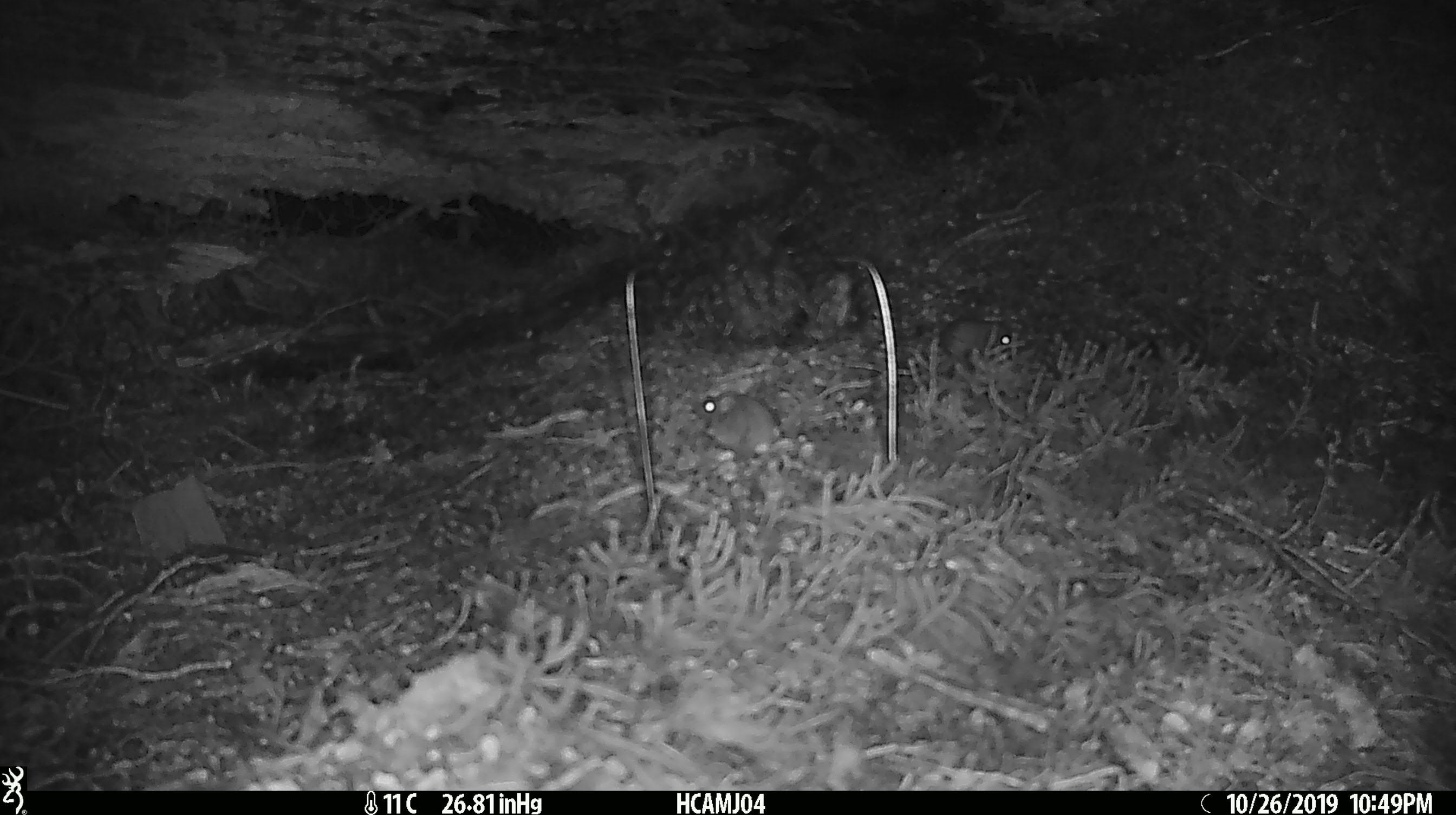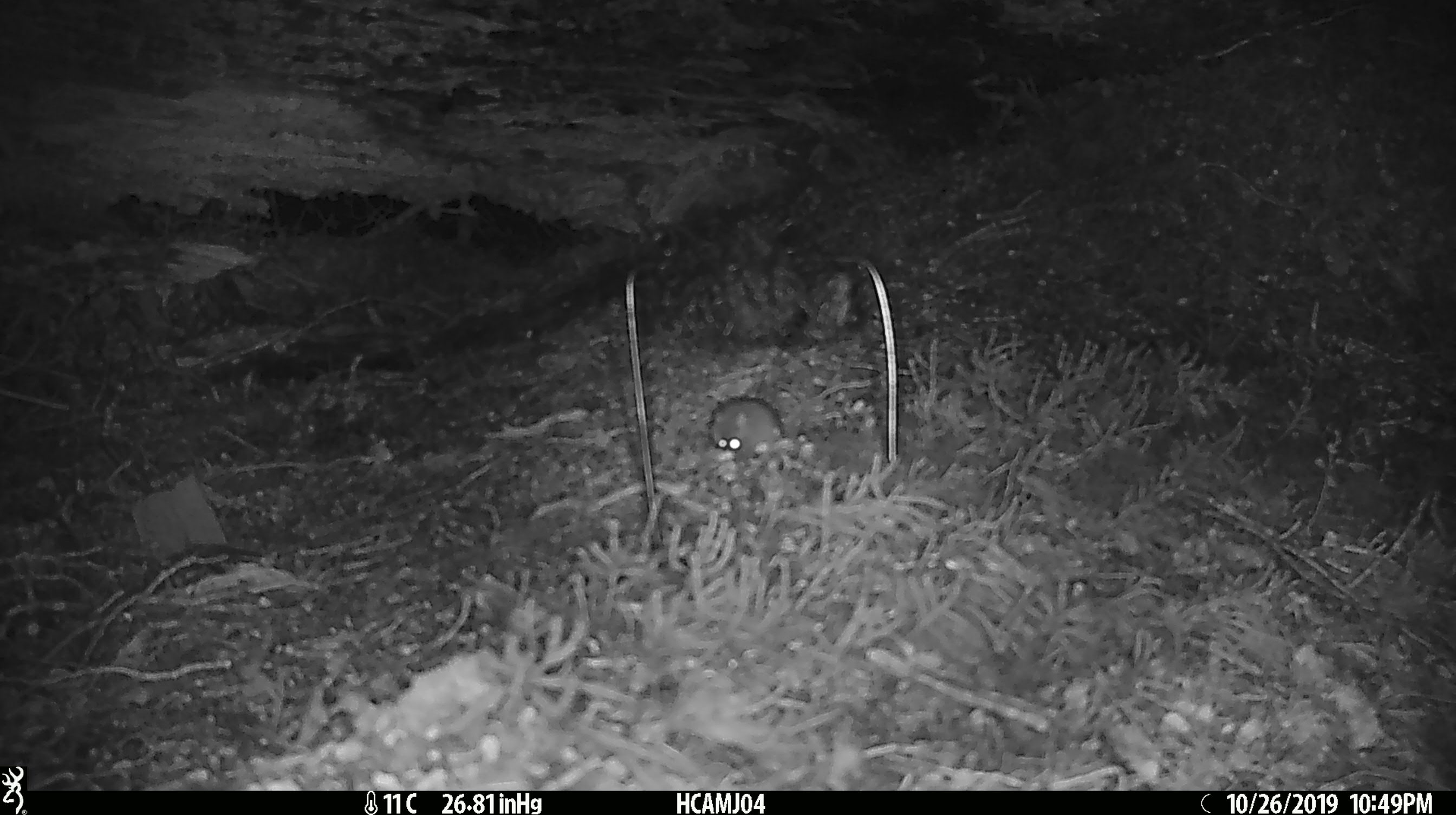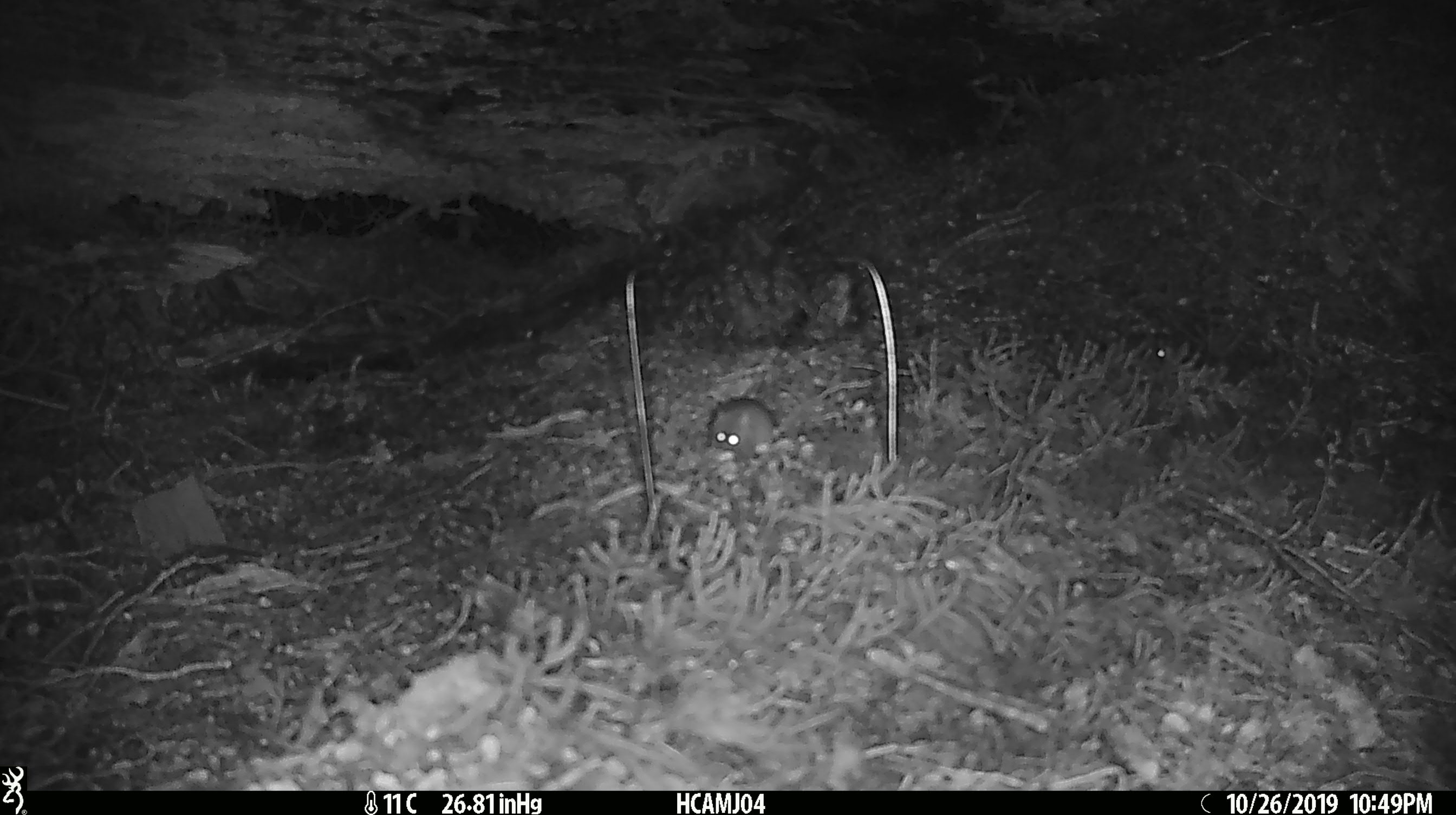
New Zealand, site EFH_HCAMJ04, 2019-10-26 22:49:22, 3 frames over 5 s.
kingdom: Animalia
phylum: Chordata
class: Mammalia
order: Rodentia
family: Muridae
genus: Mus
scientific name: Mus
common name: mouse